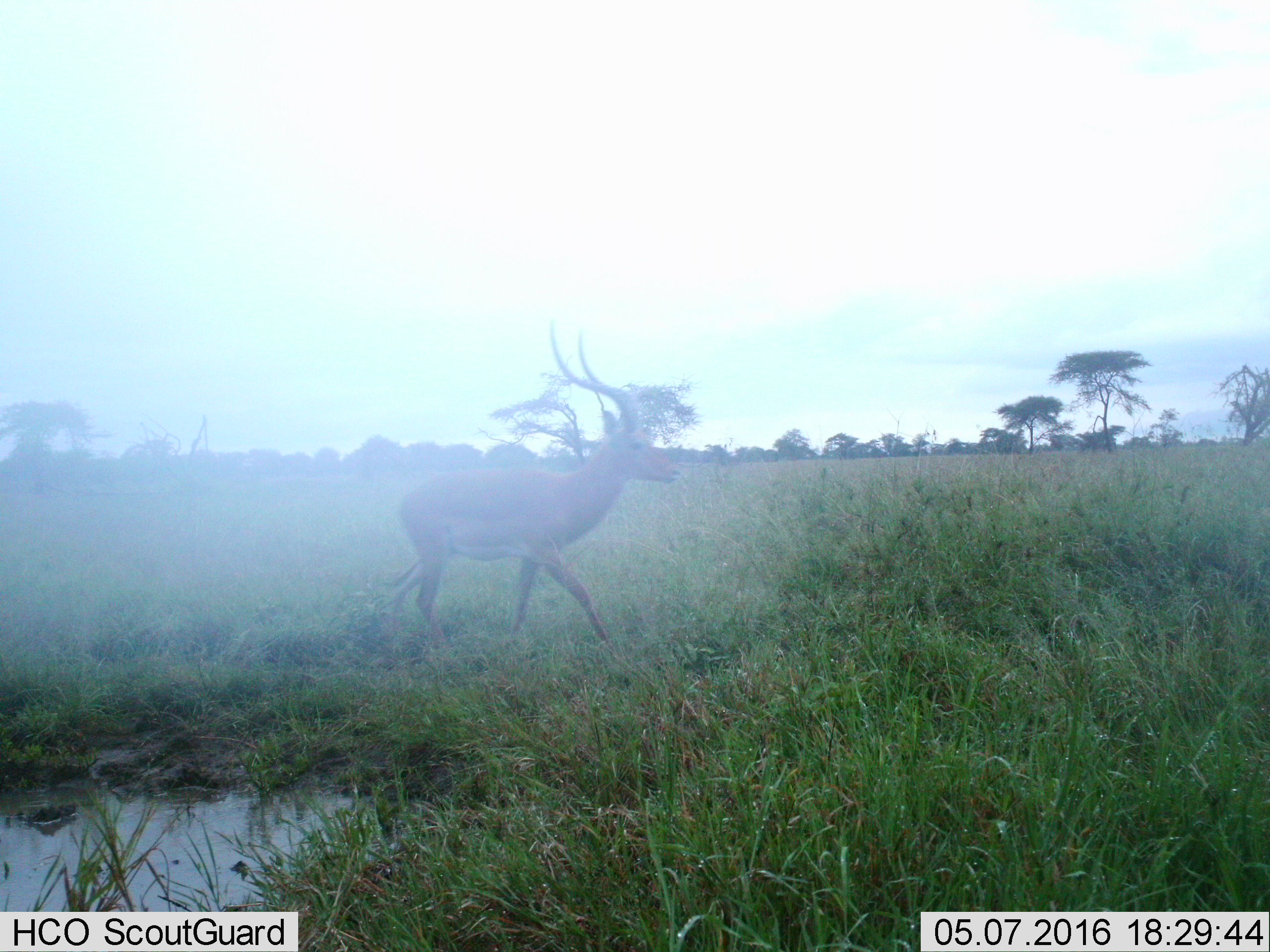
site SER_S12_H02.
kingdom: Animalia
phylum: Chordata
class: Mammalia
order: Artiodactyla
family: Bovidae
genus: Aepyceros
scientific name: Aepyceros melampus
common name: impala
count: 1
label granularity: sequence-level